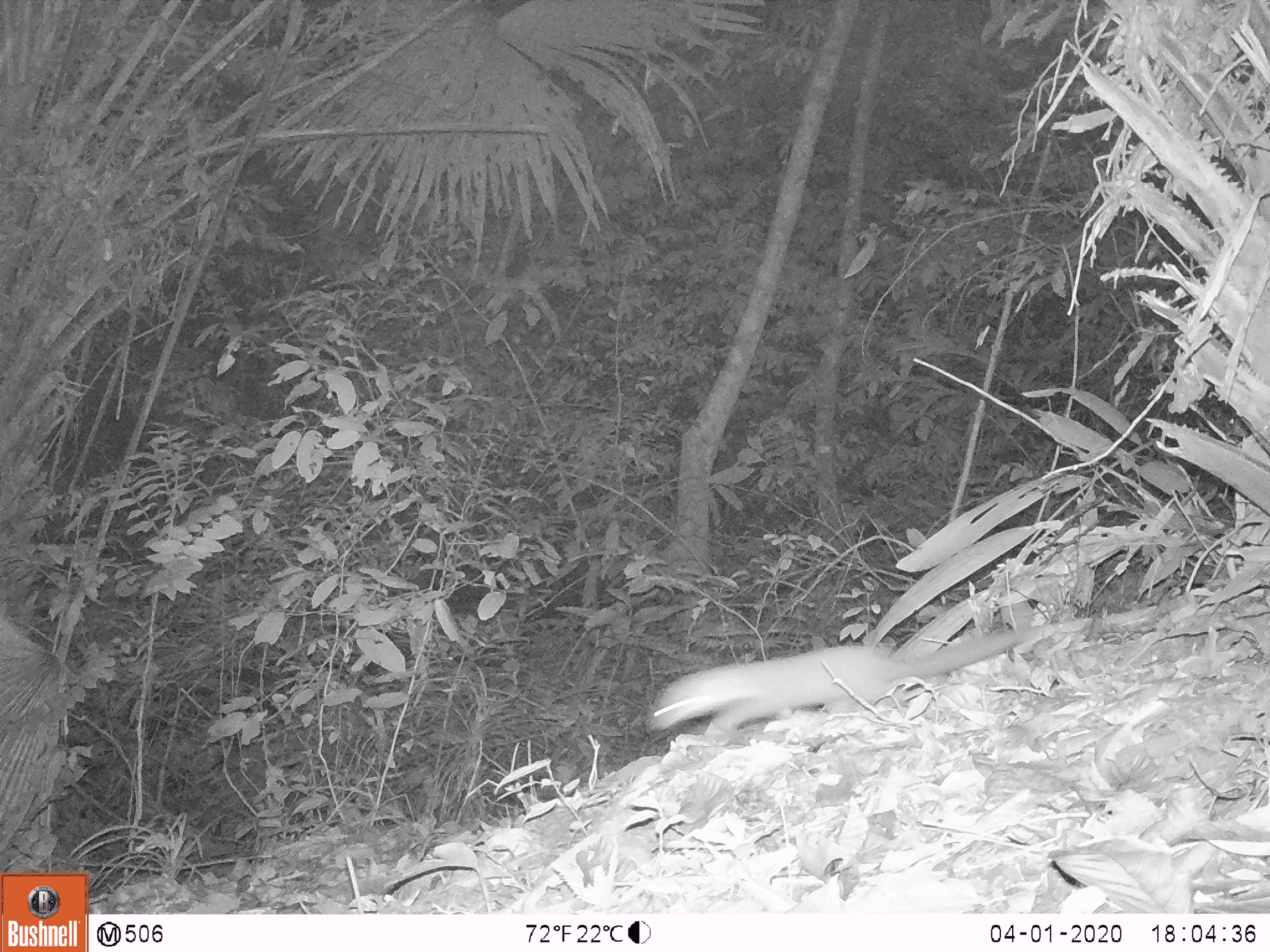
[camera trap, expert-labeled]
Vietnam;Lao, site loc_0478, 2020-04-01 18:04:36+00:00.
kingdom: Animalia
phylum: Chordata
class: Mammalia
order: Carnivora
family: Mustelidae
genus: Mustela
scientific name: Mustela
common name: weasel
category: unidentified weasel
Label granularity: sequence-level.